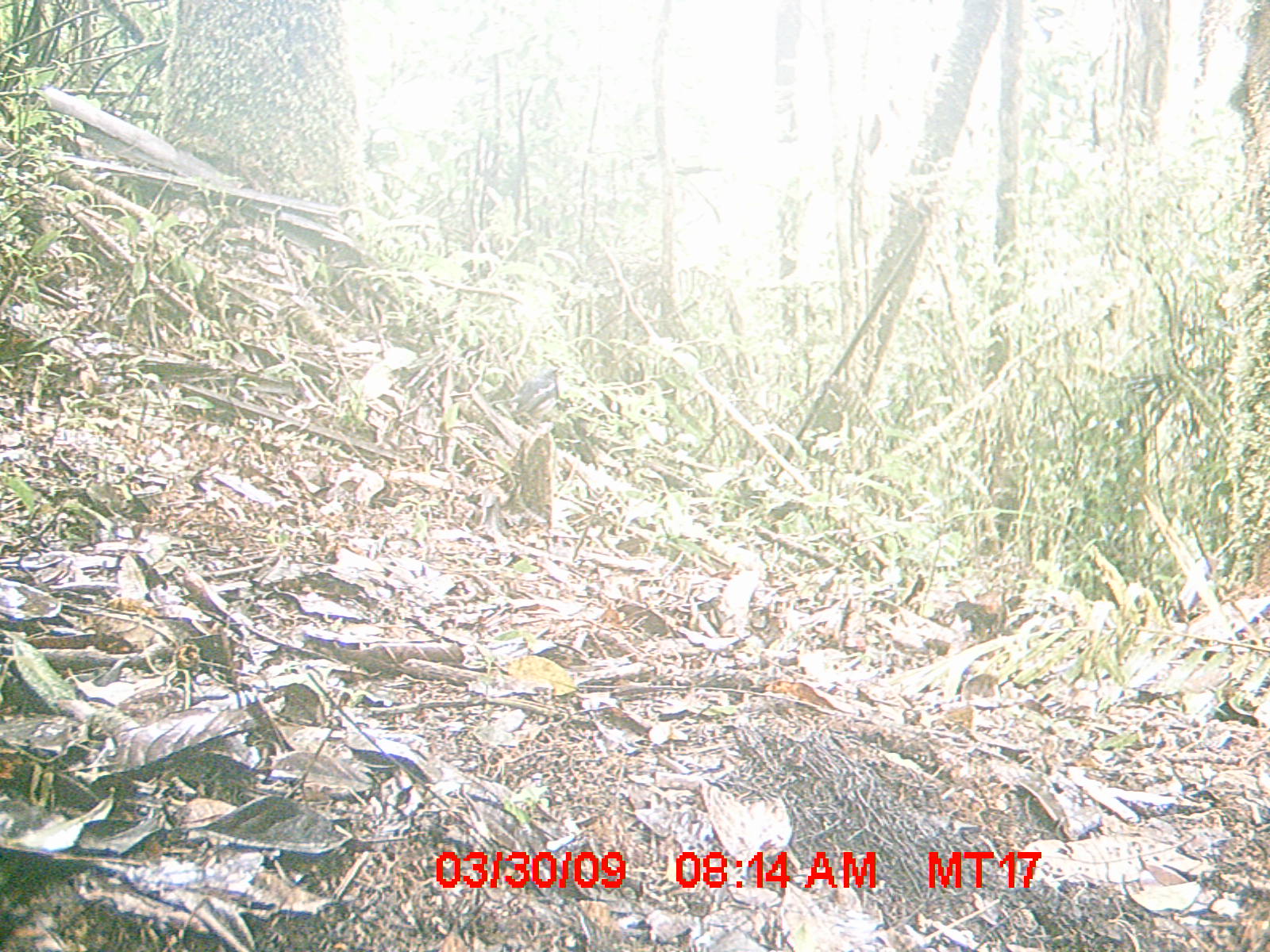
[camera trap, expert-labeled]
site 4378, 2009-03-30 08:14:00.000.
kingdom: Animalia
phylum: Chordata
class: Aves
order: Passeriformes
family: Muscicapidae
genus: Copsychus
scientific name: Copsychus albospecularis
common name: madagascar magpie-robin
Copsychus albospecularis (madagascar magpie-robin), count 1.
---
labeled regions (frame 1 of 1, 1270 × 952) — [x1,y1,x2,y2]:
copsychus albospecularis: [491,364,564,423]